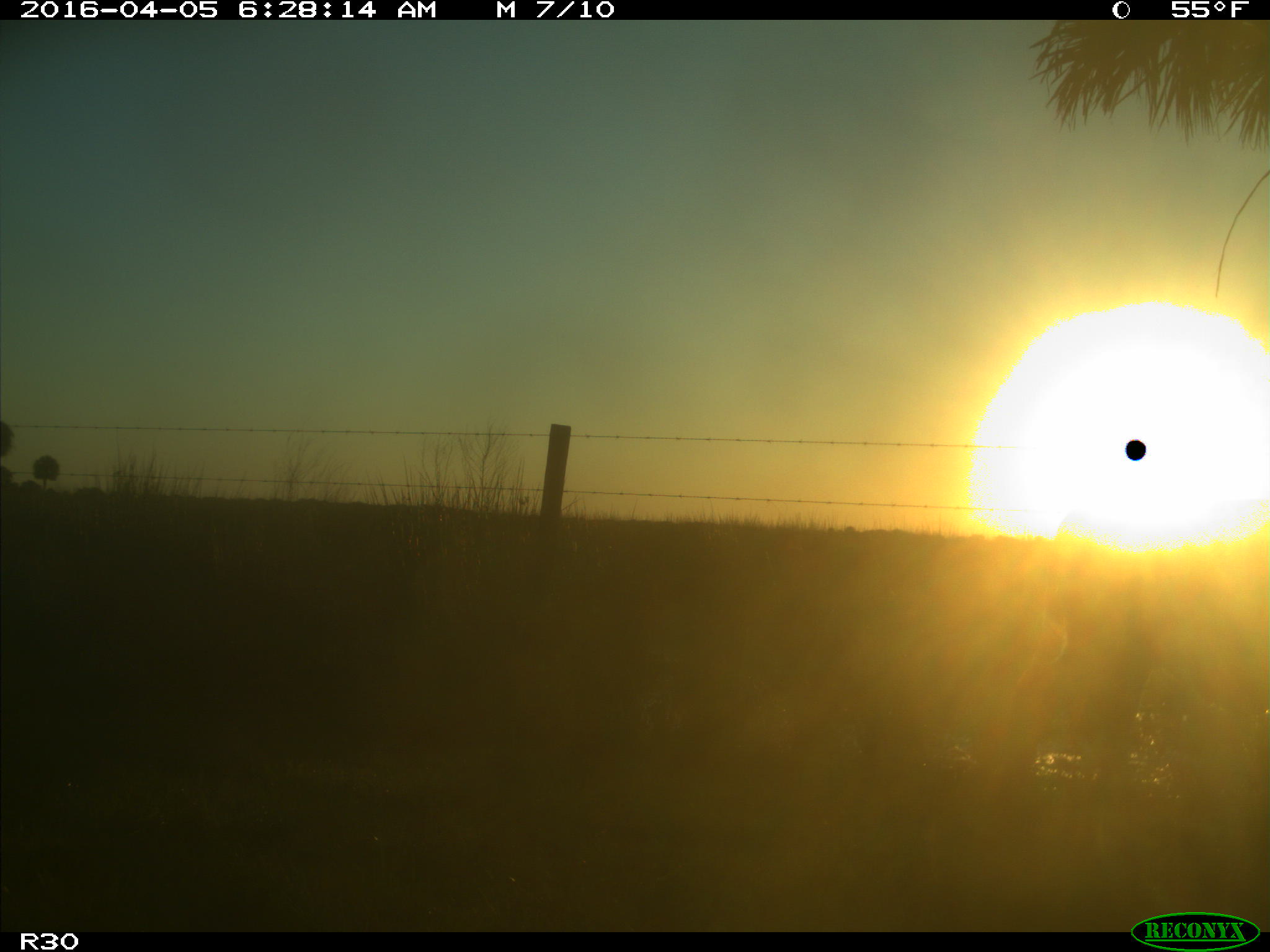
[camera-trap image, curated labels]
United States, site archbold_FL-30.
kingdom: Animalia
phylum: Chordata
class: Mammalia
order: Artiodactyla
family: Bovidae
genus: Bos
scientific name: Bos taurus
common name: domestic cow